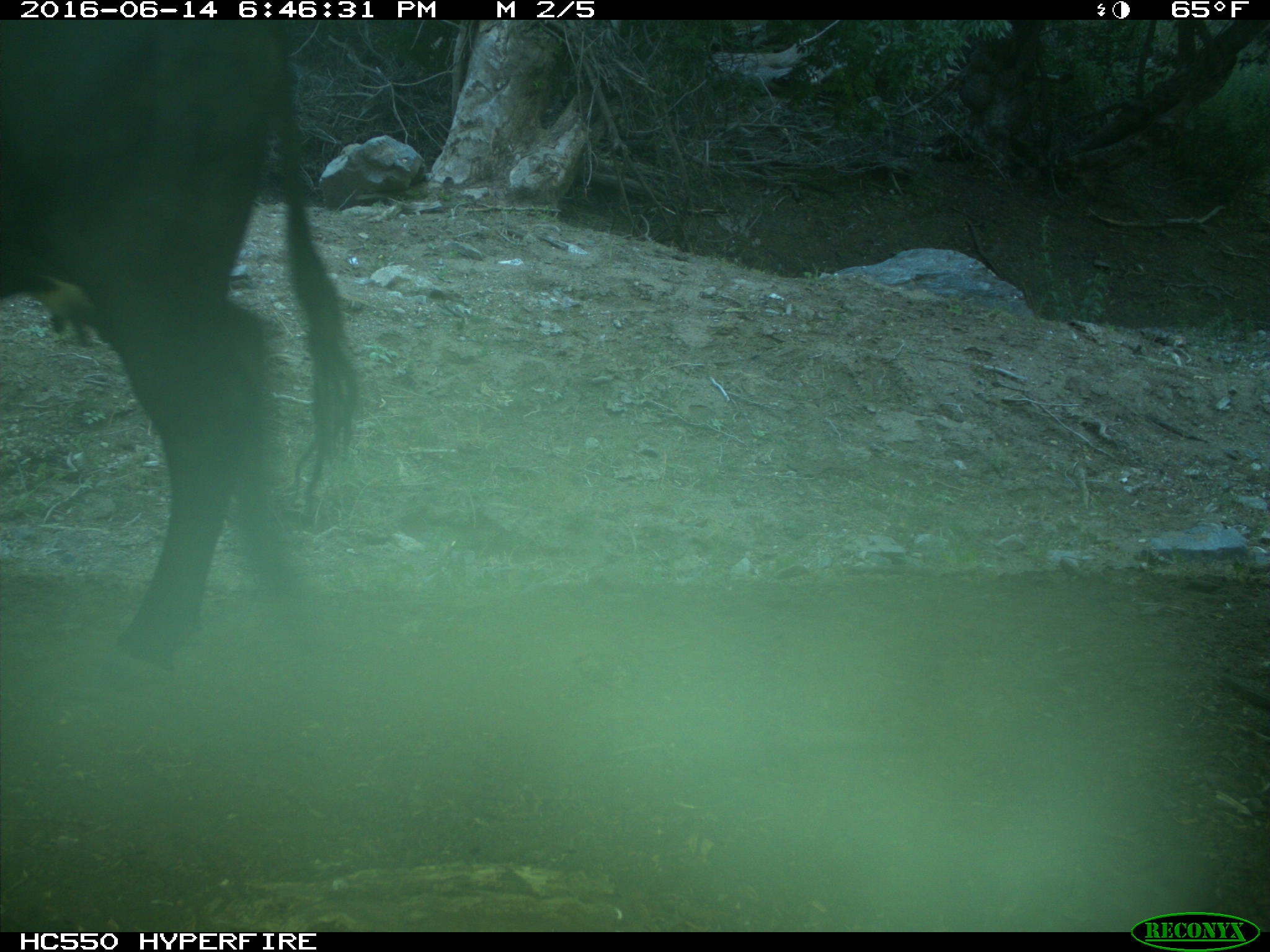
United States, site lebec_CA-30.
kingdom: Animalia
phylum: Chordata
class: Mammalia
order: Artiodactyla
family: Bovidae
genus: Bos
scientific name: Bos taurus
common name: domestic cow